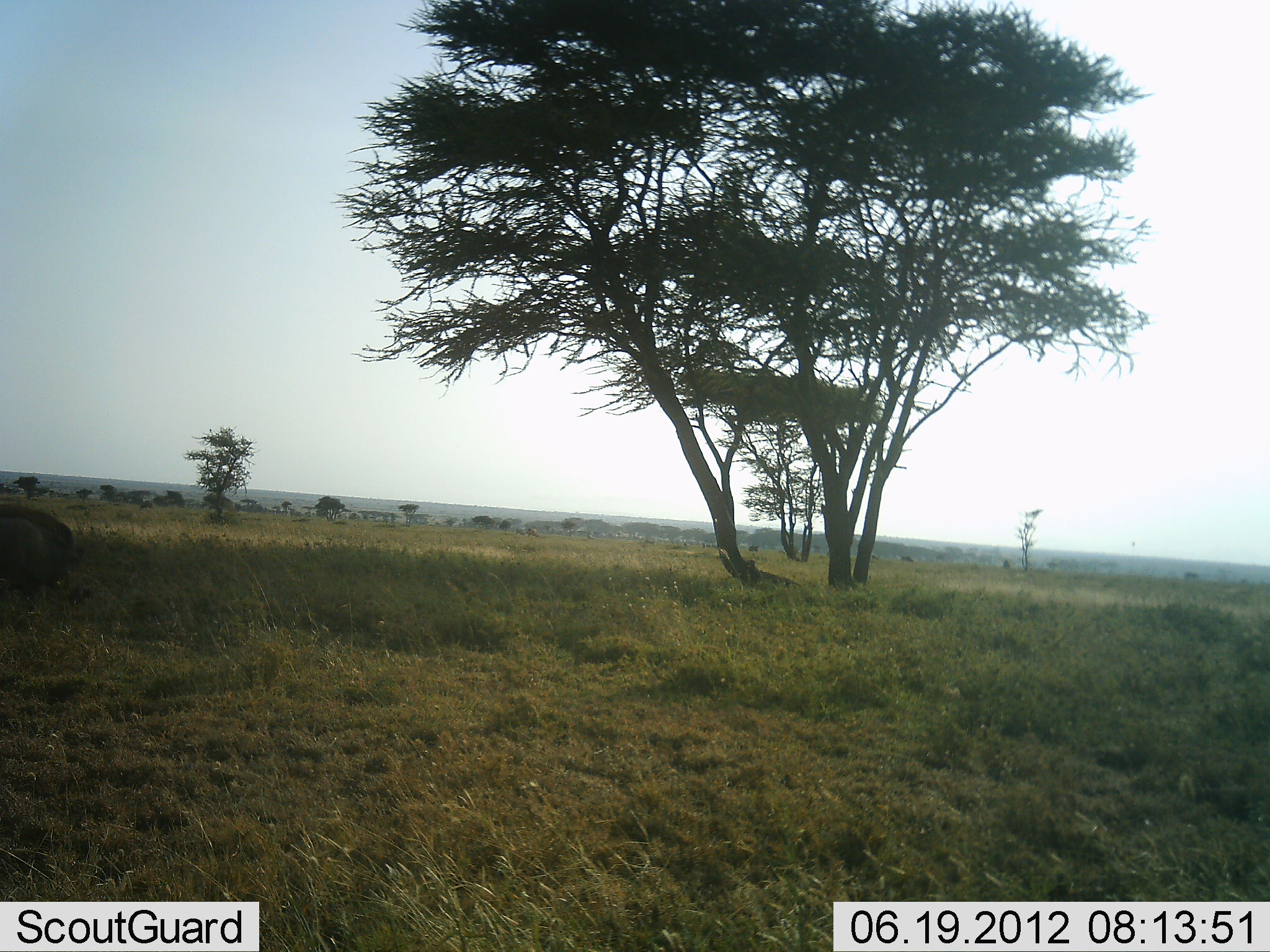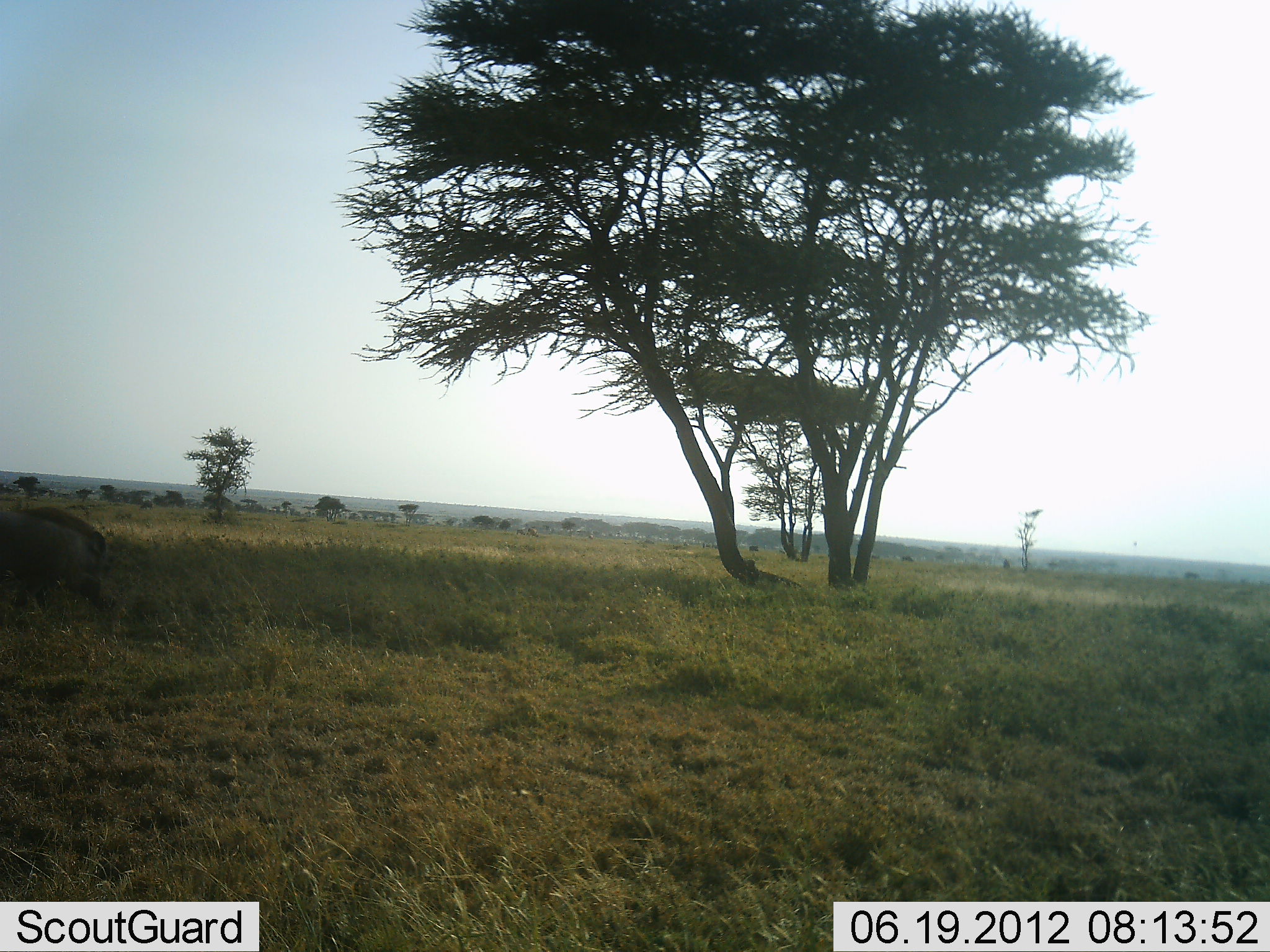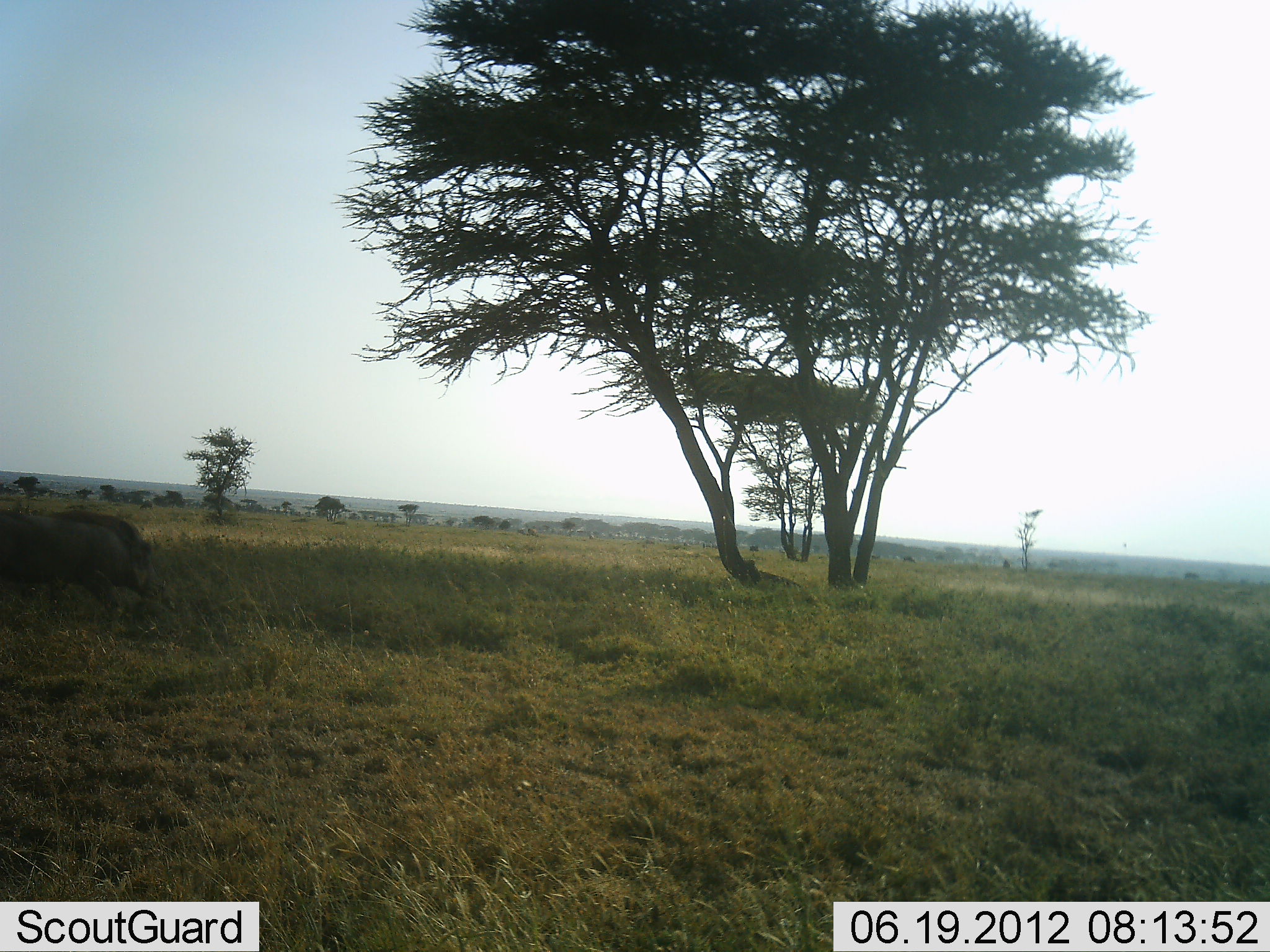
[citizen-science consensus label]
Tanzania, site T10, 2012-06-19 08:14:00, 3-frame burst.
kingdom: Animalia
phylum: Chordata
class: Mammalia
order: Artiodactyla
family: Suidae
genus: Phacochoerus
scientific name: Phacochoerus africanus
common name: warthog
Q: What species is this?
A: Warthog (Phacochoerus africanus).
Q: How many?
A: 1.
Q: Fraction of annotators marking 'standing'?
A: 0%.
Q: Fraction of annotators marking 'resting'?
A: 0%.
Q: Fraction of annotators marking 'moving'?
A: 100%.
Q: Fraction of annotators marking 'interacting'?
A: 0%.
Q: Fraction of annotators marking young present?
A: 0%.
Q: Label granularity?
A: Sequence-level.